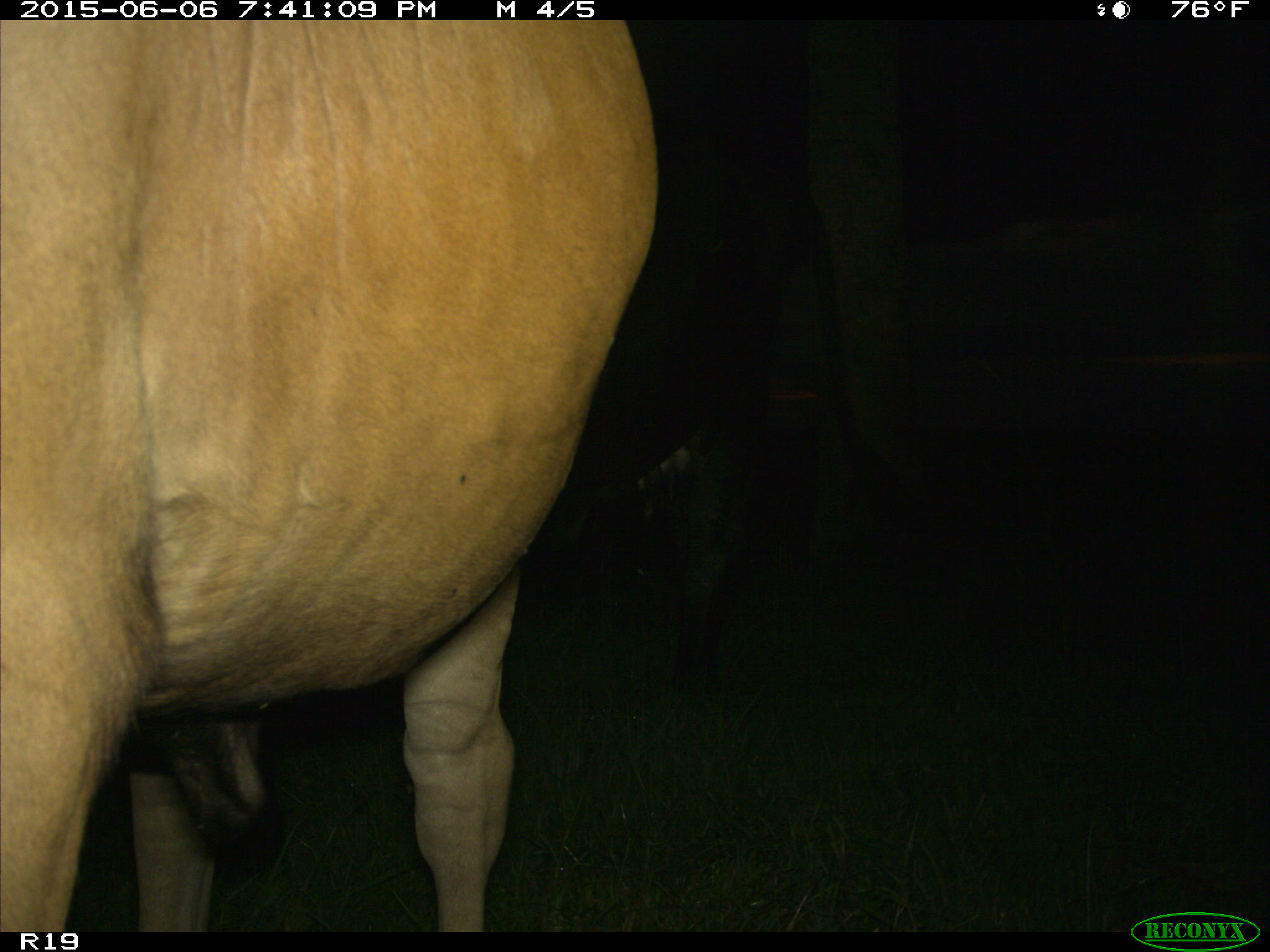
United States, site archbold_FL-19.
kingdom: Animalia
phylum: Chordata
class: Mammalia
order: Artiodactyla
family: Bovidae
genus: Bos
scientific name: Bos taurus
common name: domestic cow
Bos taurus (domestic cow).